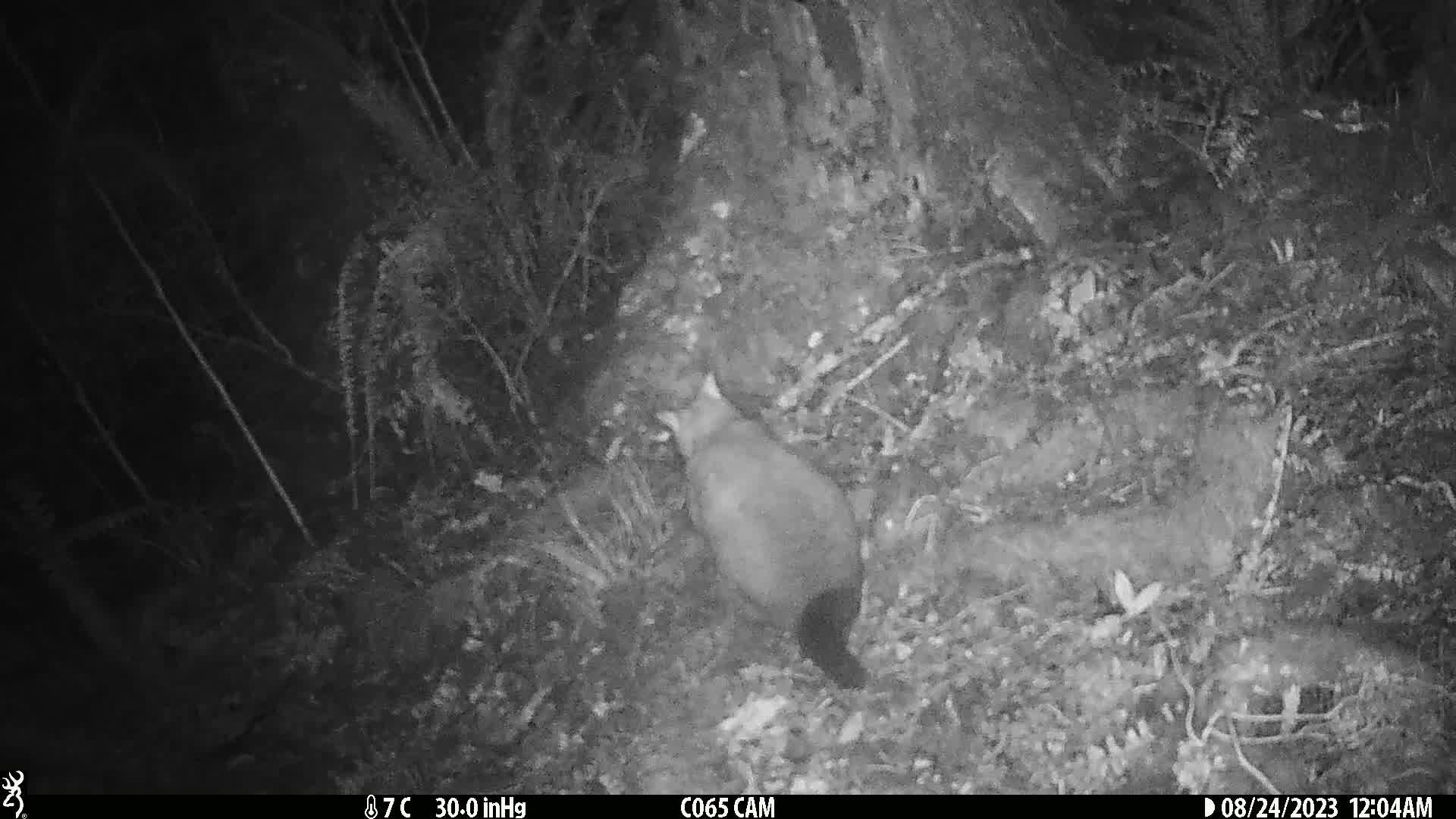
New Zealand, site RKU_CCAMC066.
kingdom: Animalia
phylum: Chordata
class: Mammalia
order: Diprotodontia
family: Phalangeridae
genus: Trichosurus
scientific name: Trichosurus vulpecula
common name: common brushtail possum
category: possum